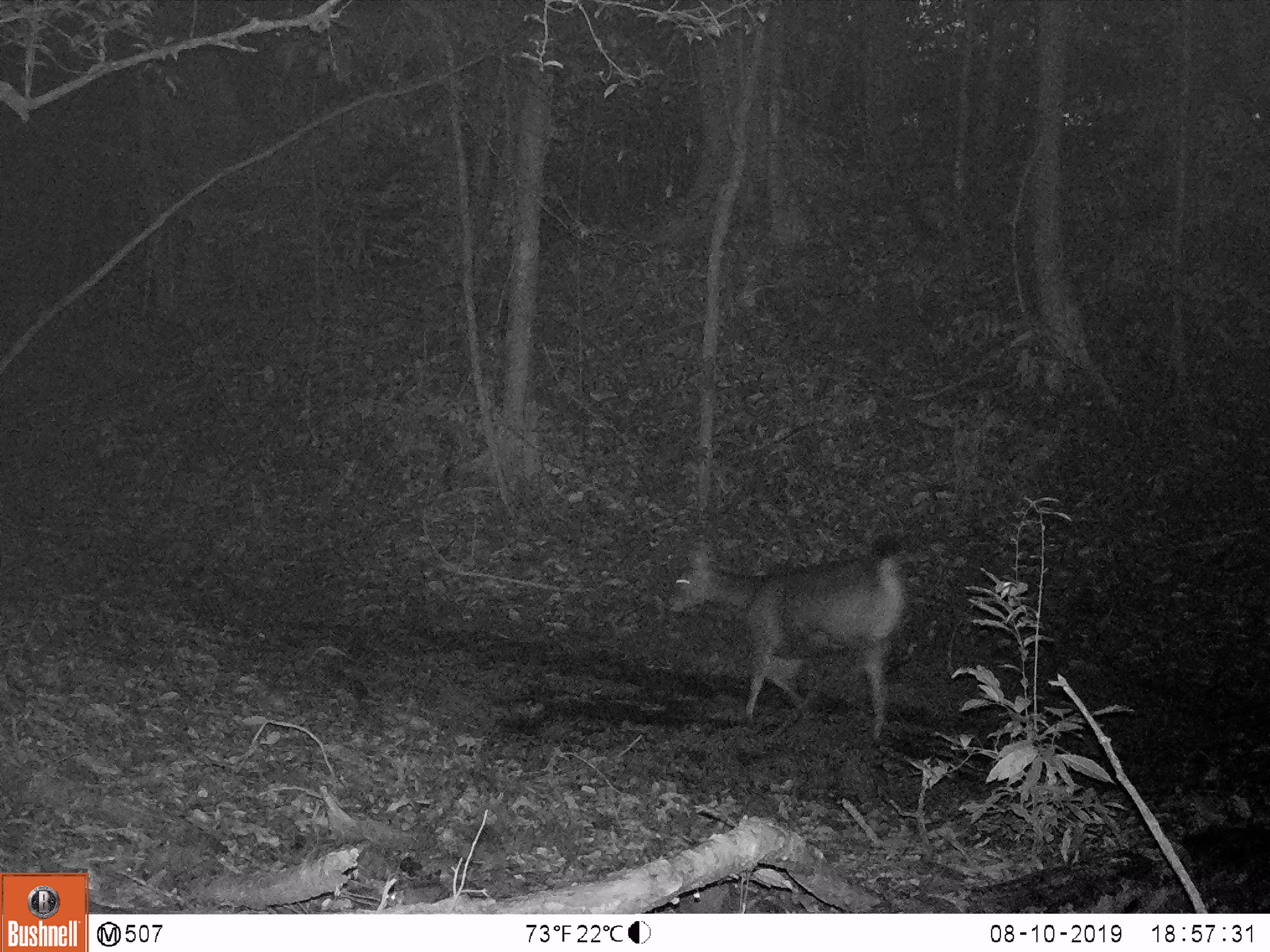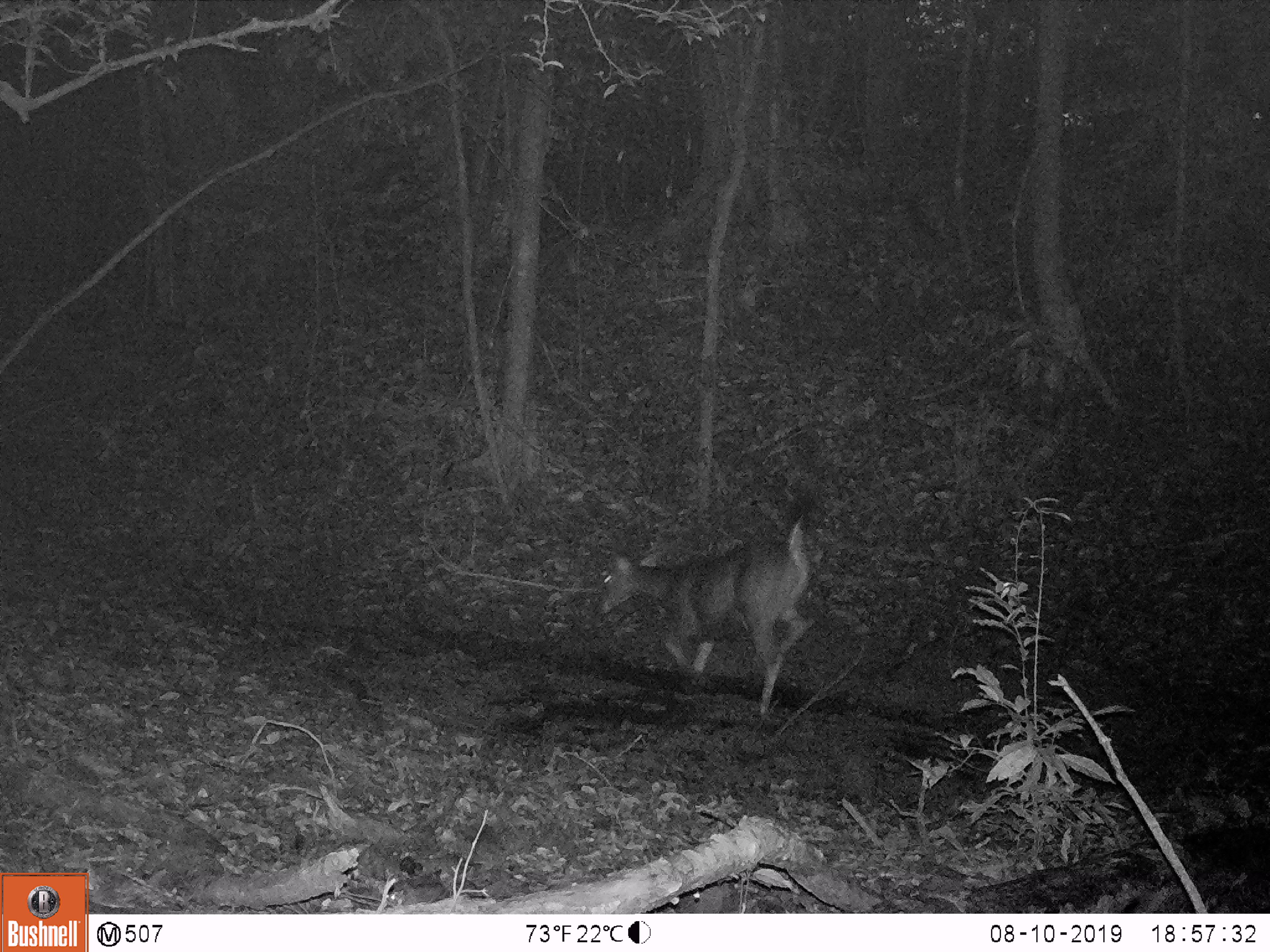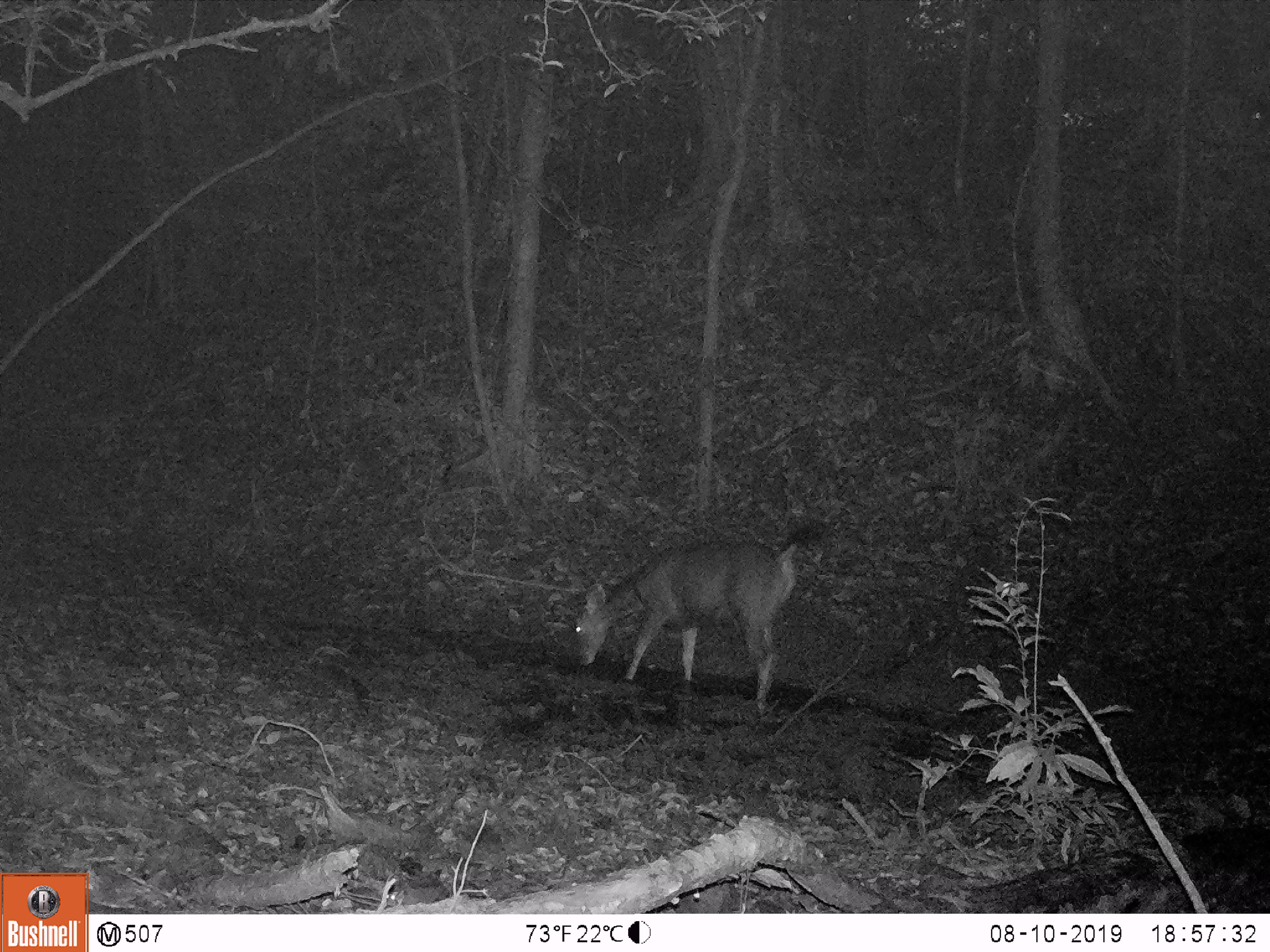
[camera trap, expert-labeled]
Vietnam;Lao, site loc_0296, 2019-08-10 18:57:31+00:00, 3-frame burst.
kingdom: Animalia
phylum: Chordata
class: Mammalia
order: Artiodactyla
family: Cervidae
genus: Rusa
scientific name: Rusa unicolor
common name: sambar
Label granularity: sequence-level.